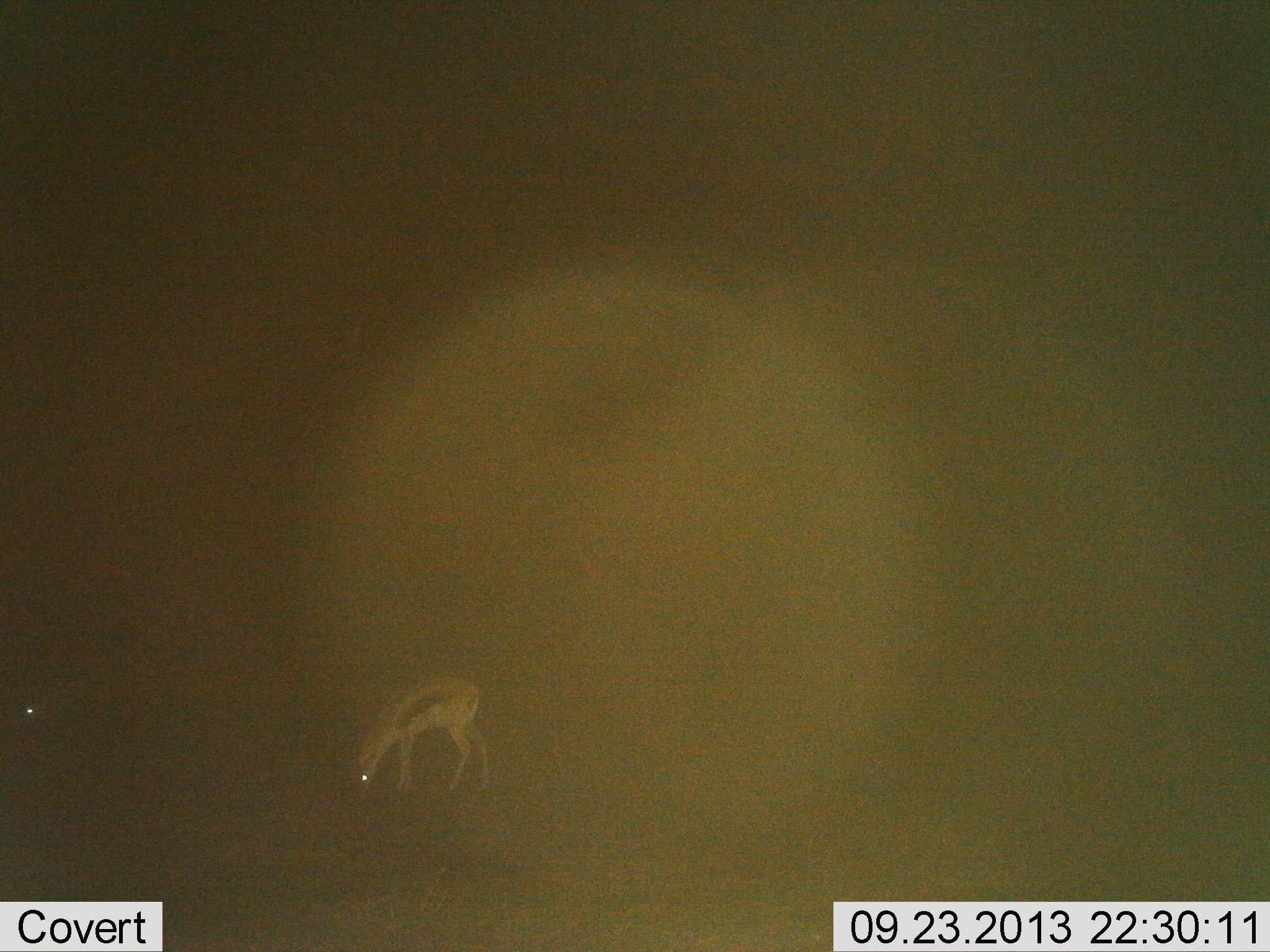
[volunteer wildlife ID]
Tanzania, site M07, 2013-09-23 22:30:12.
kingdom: Animalia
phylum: Chordata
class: Mammalia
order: Artiodactyla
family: Bovidae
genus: Eudorcas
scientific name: Eudorcas thomsonii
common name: thomson's gazelle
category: gazellethomsons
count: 1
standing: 17%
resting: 0%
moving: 0%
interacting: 0%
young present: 0%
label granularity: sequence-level